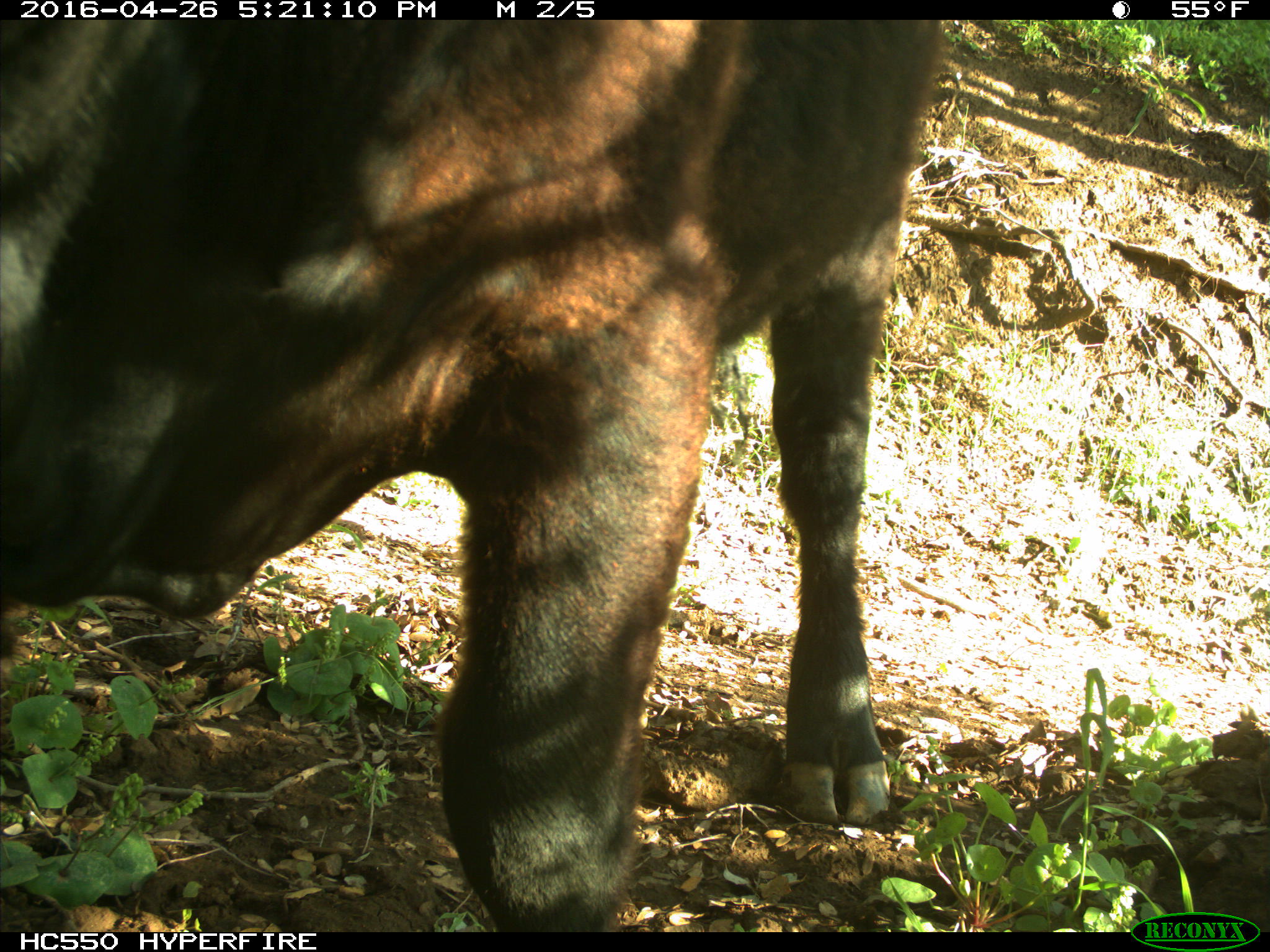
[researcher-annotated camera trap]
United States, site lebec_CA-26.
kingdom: Animalia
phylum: Chordata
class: Mammalia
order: Artiodactyla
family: Bovidae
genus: Bos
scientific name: Bos taurus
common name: domestic cow